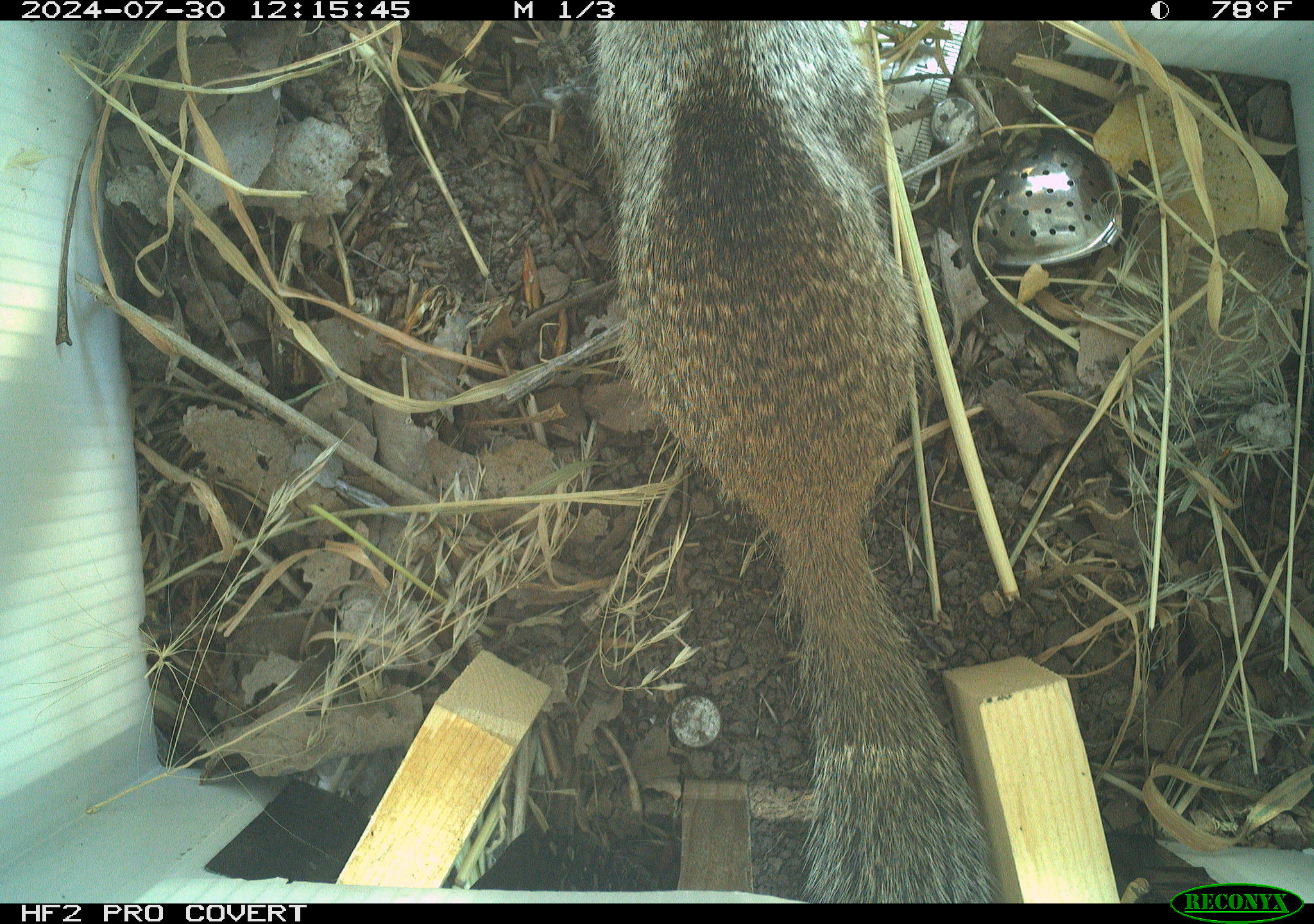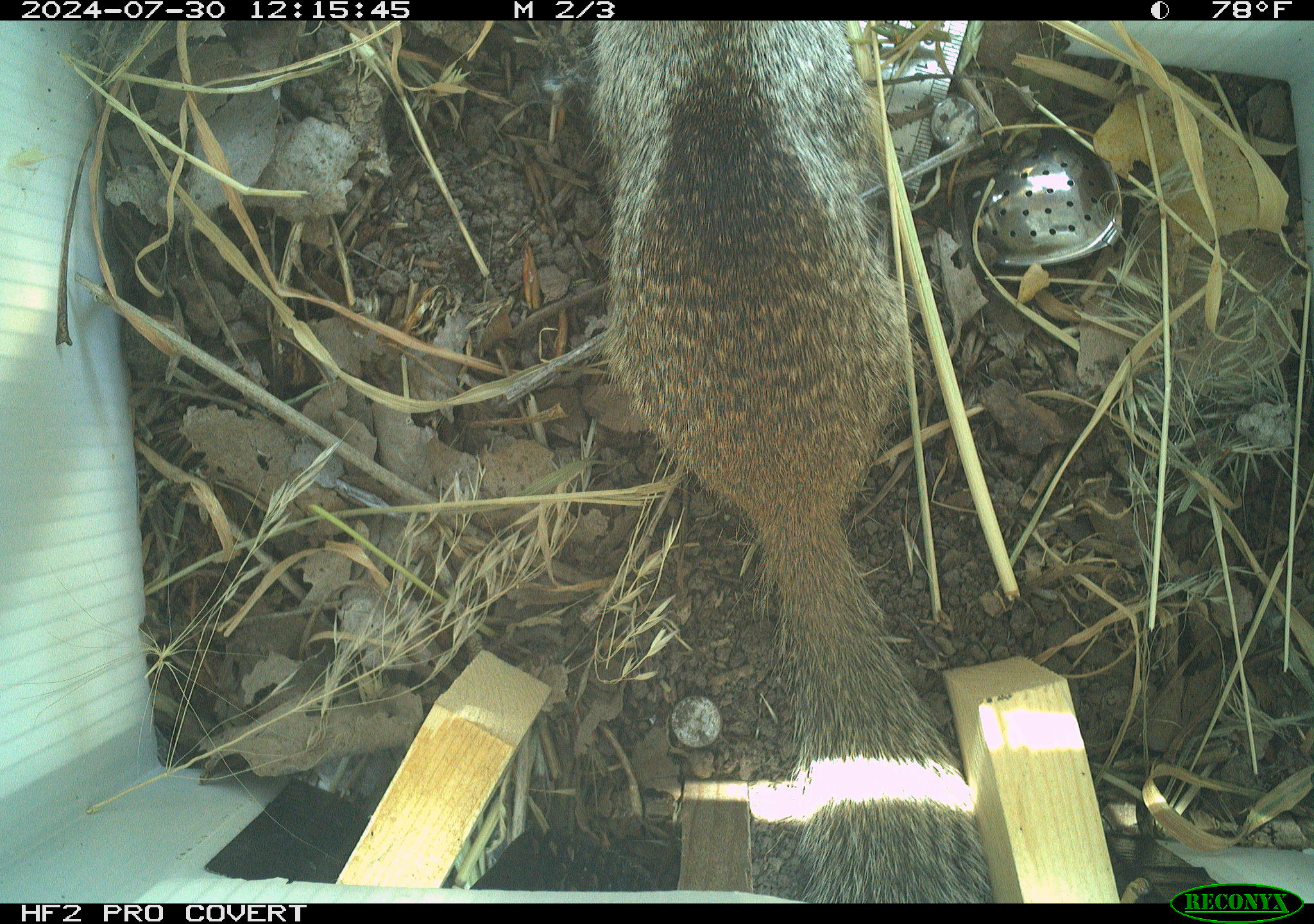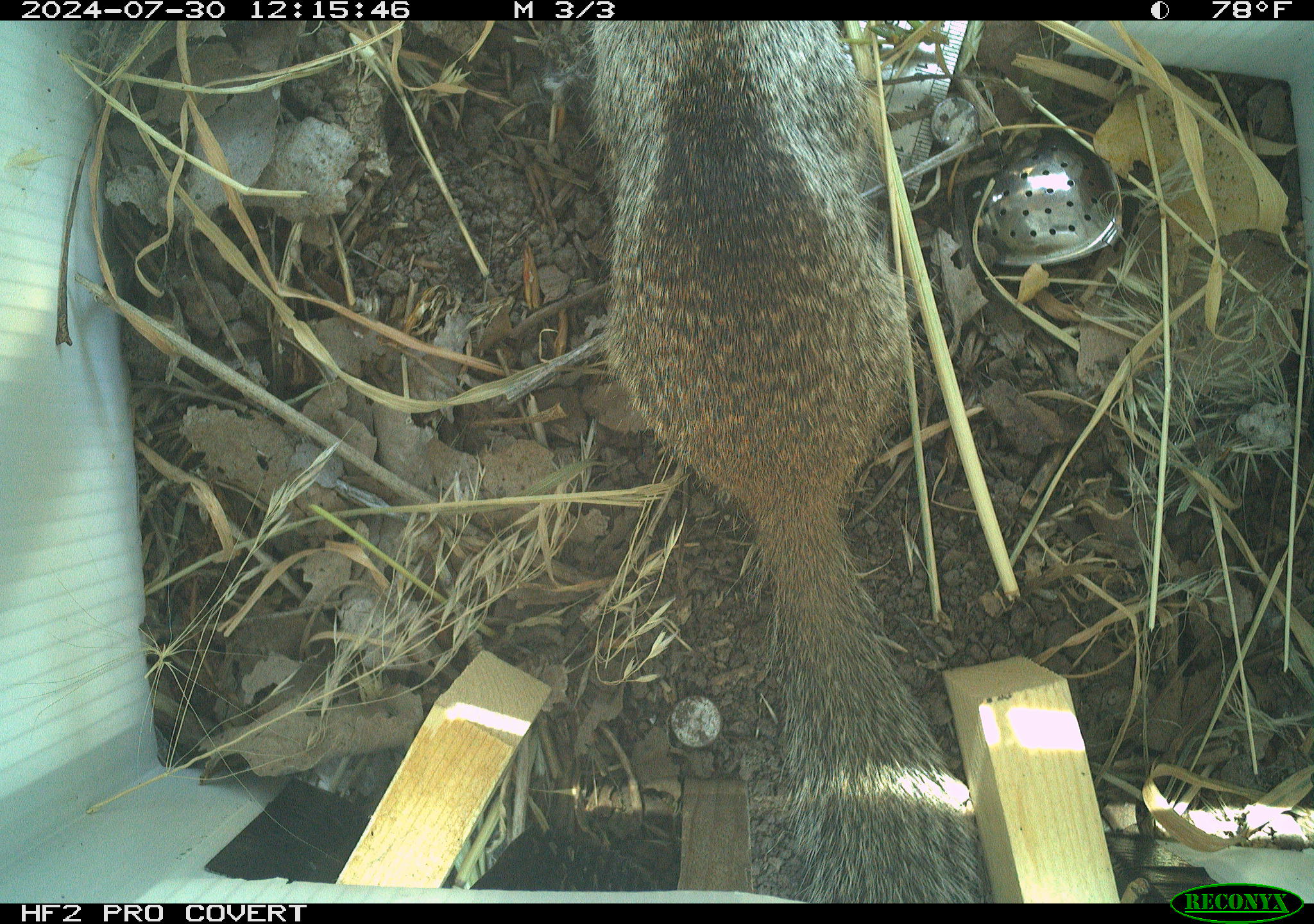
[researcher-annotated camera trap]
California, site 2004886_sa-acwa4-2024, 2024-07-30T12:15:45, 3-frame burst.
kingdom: Animalia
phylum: Chordata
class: Mammalia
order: Rodentia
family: Sciuridae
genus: Otospermophilus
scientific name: Otospermophilus beecheyi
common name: california ground squirrel